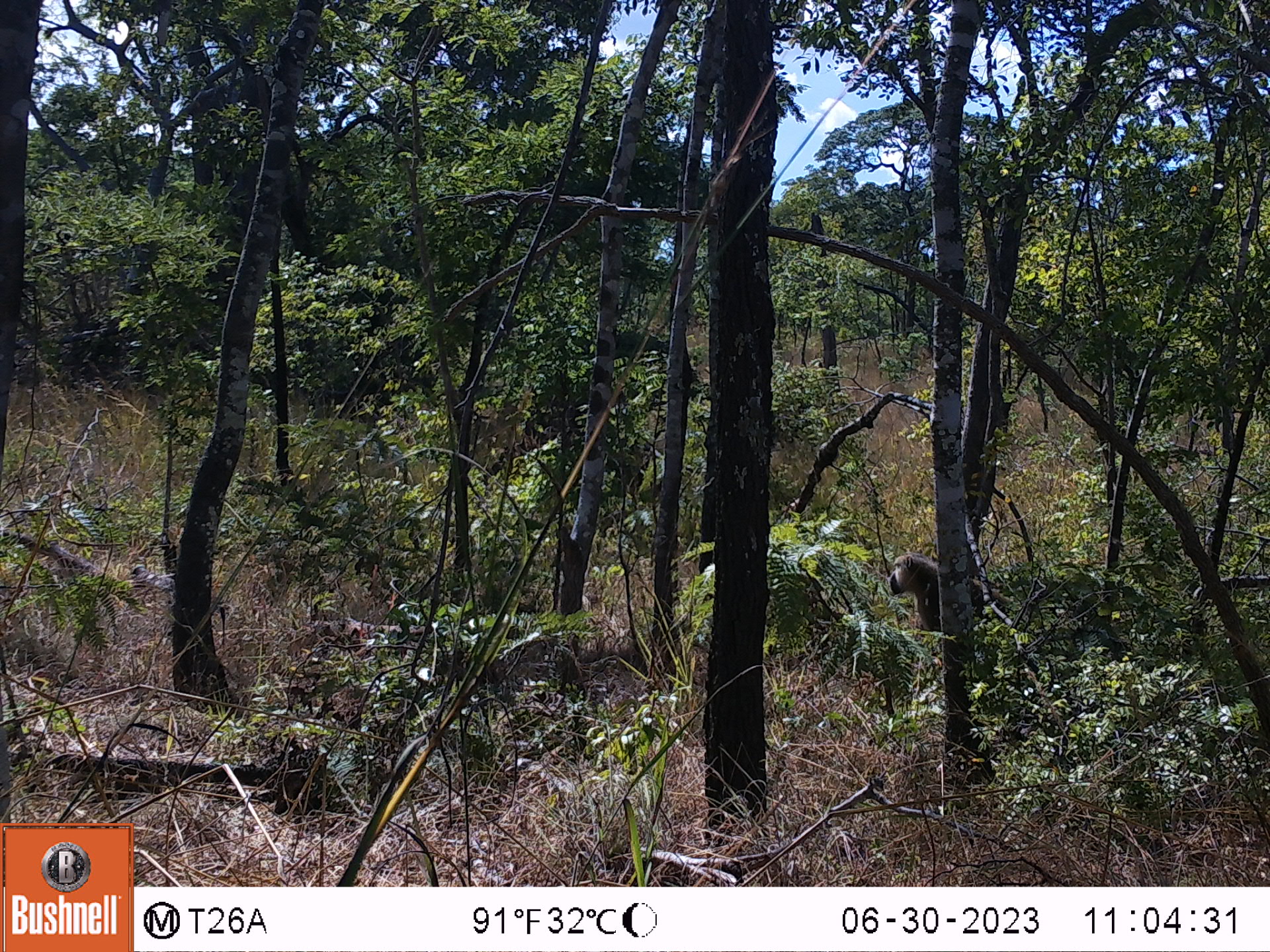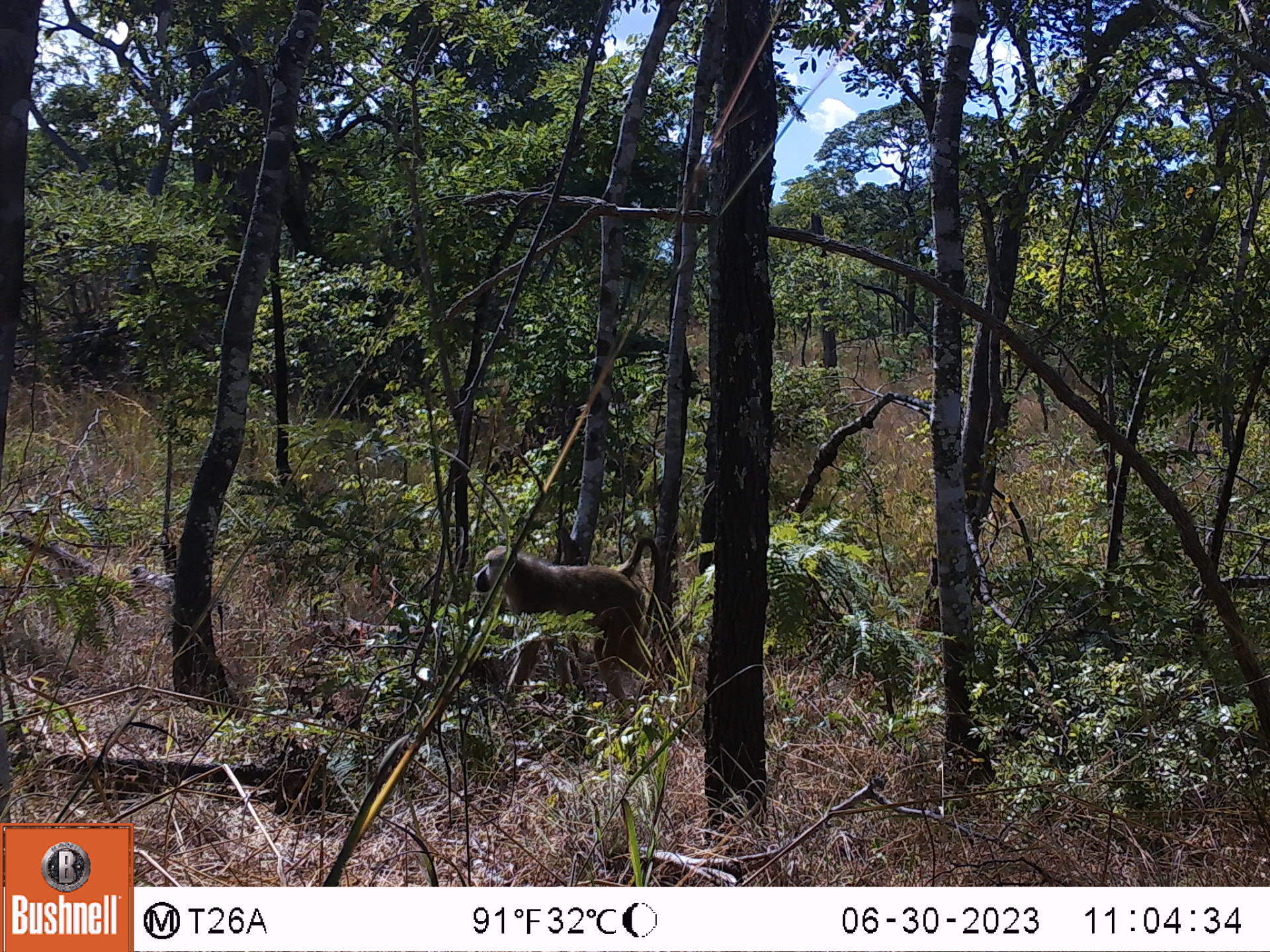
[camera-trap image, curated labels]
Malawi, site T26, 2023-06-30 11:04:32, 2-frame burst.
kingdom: Animalia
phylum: Chordata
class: Mammalia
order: Primates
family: Cercopithecidae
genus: Papio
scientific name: Papio cynocephalus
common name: yellow baboon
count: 1